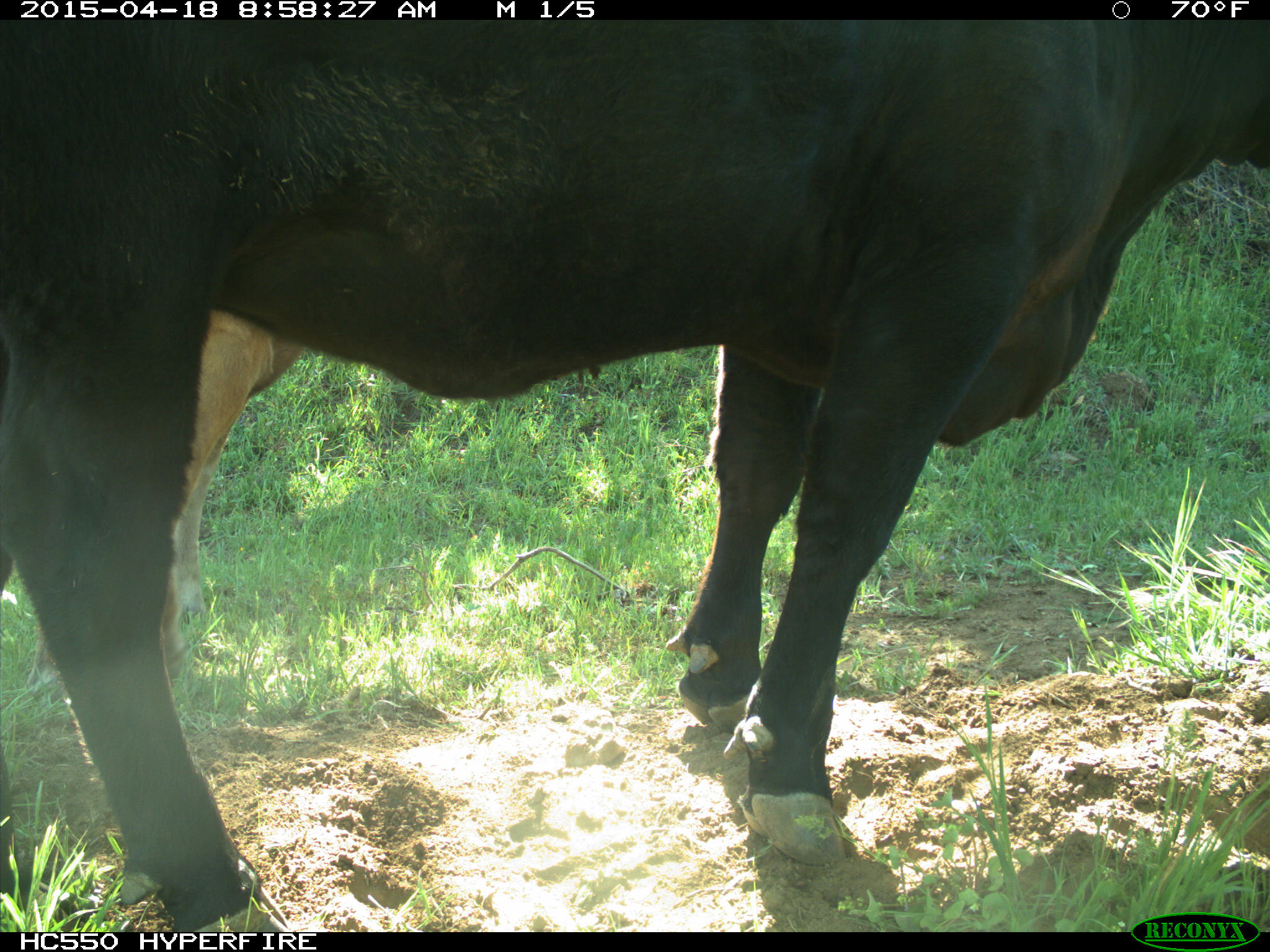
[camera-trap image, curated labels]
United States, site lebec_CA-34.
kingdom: Animalia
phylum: Chordata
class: Mammalia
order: Artiodactyla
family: Bovidae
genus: Bos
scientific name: Bos taurus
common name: domestic cow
Bos taurus (domestic cow).